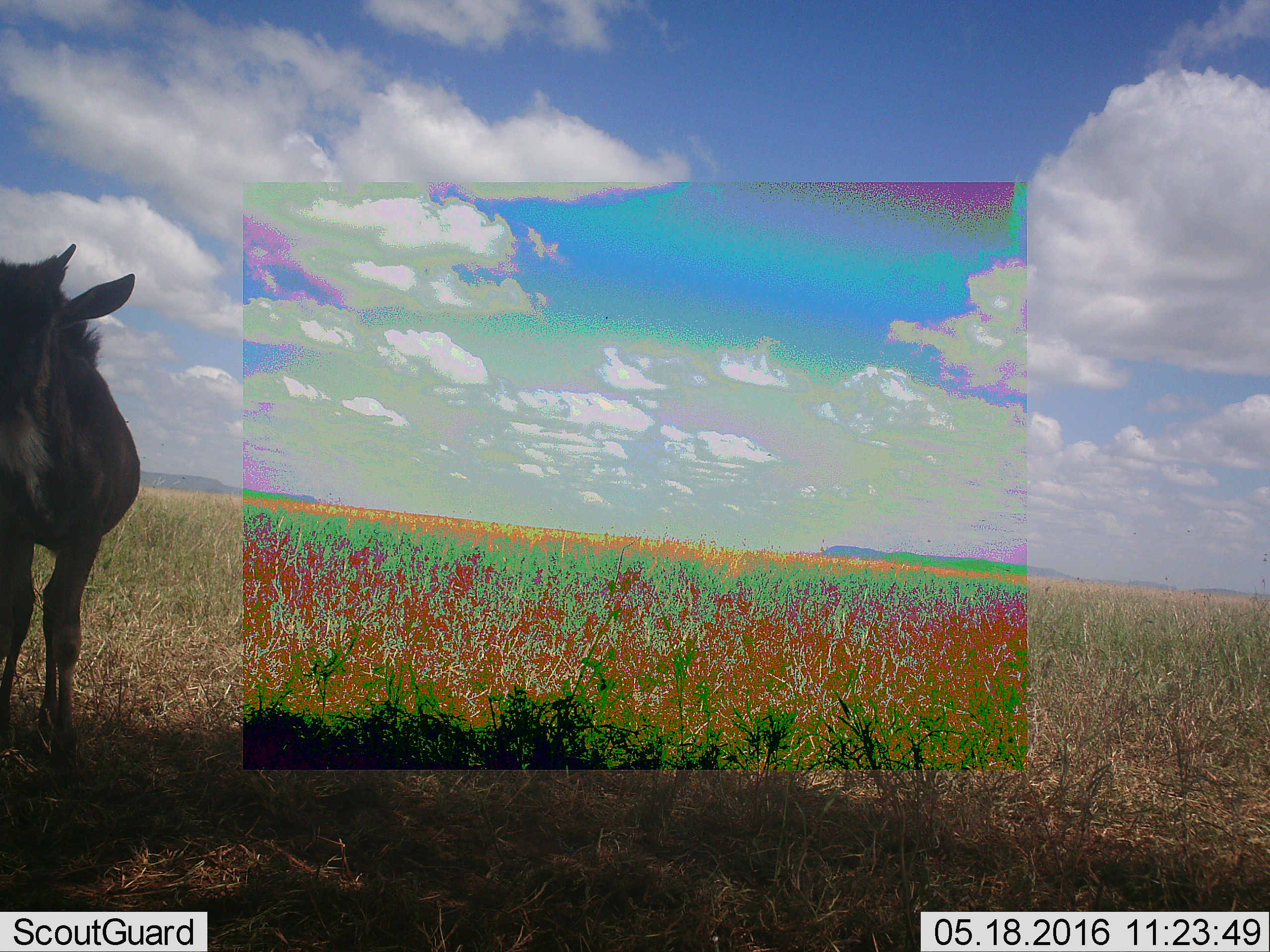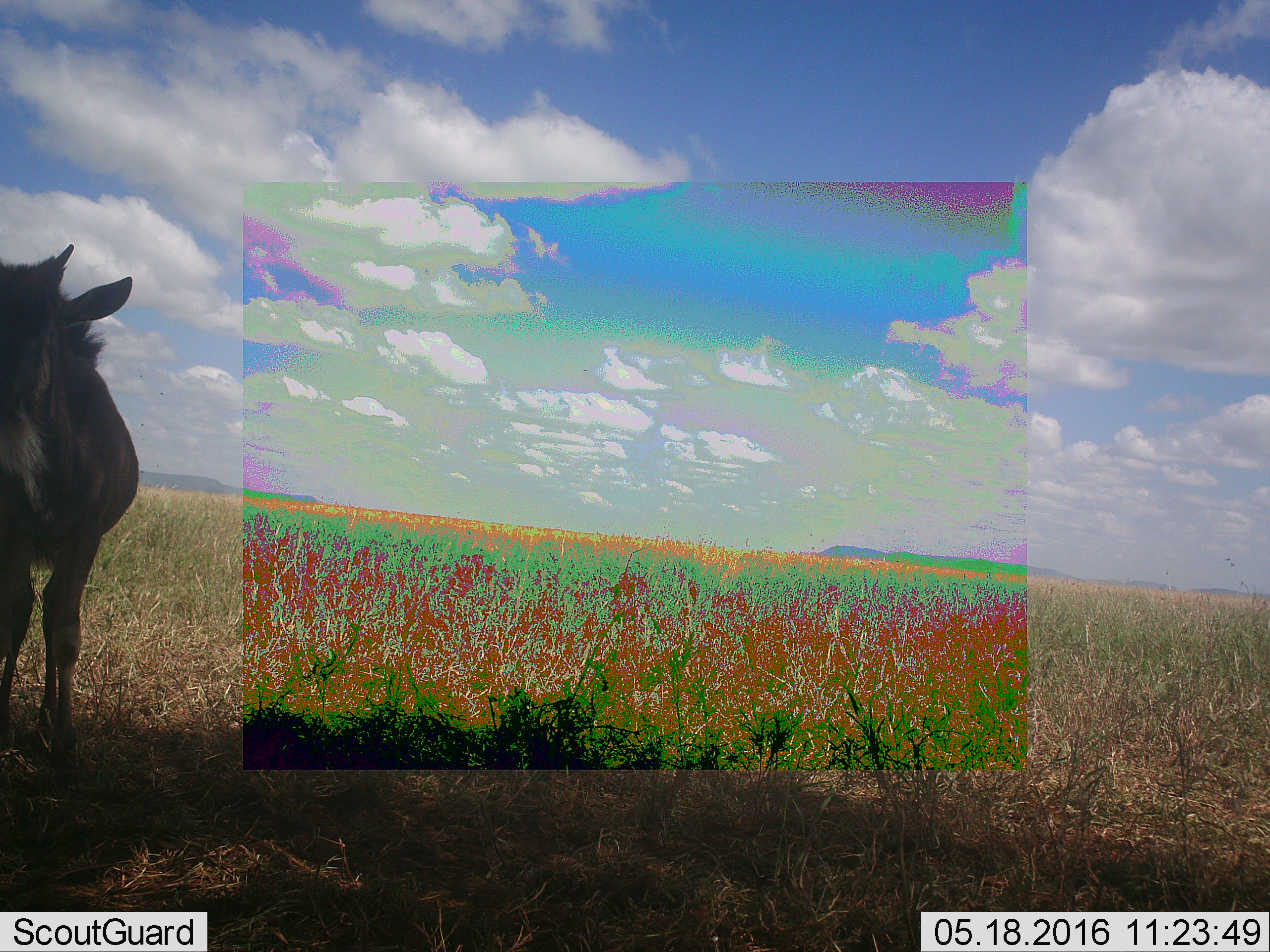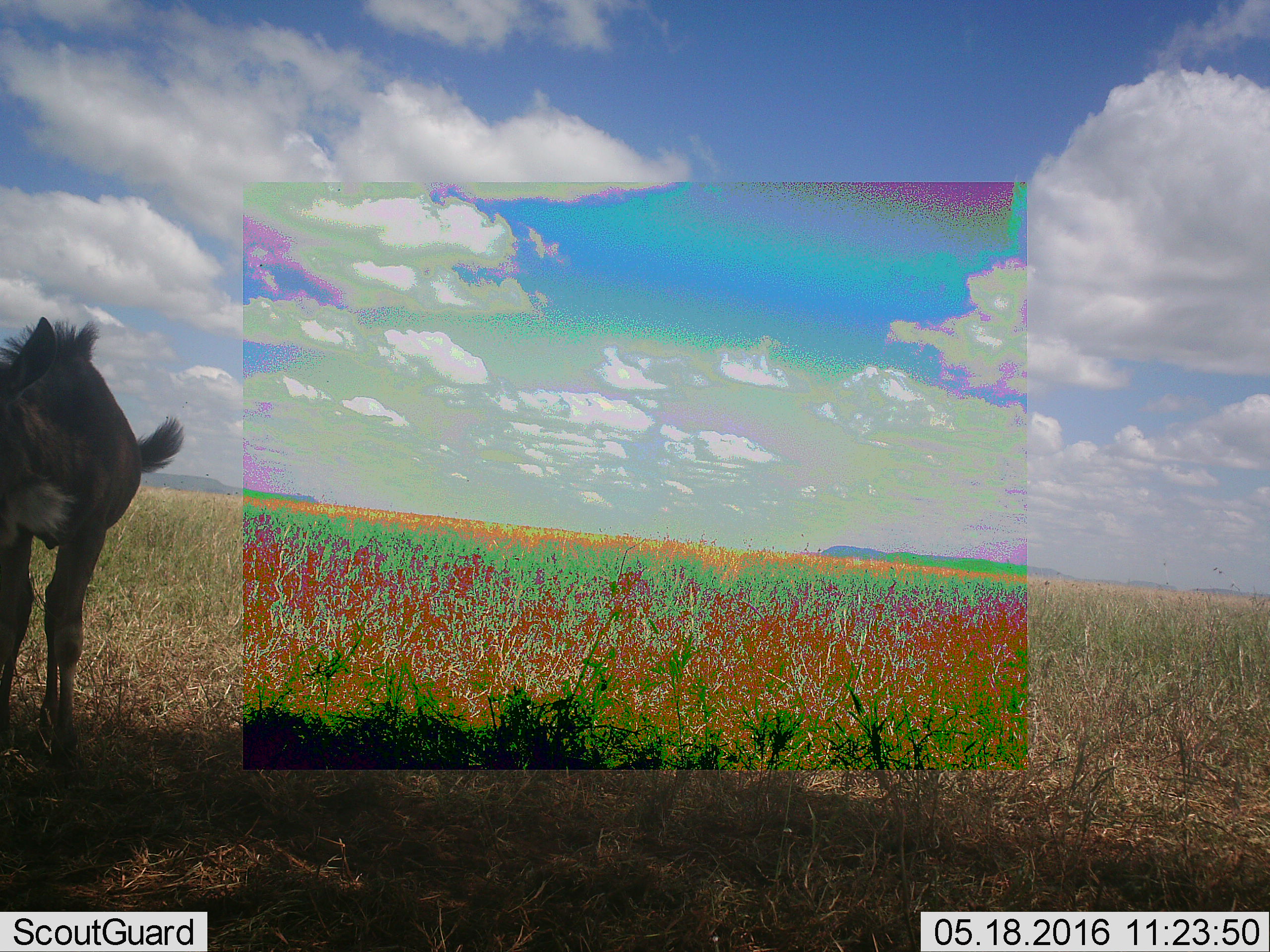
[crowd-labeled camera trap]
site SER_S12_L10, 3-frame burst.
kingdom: Animalia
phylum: Chordata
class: Mammalia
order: Artiodactyla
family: Bovidae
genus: Connochaetes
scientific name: Connochaetes taurinus taurinus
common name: blue wildebeest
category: wildebeestblue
Wildebeestblue (blue wildebeest) (Connochaetes taurinus taurinus), count 1. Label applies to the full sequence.